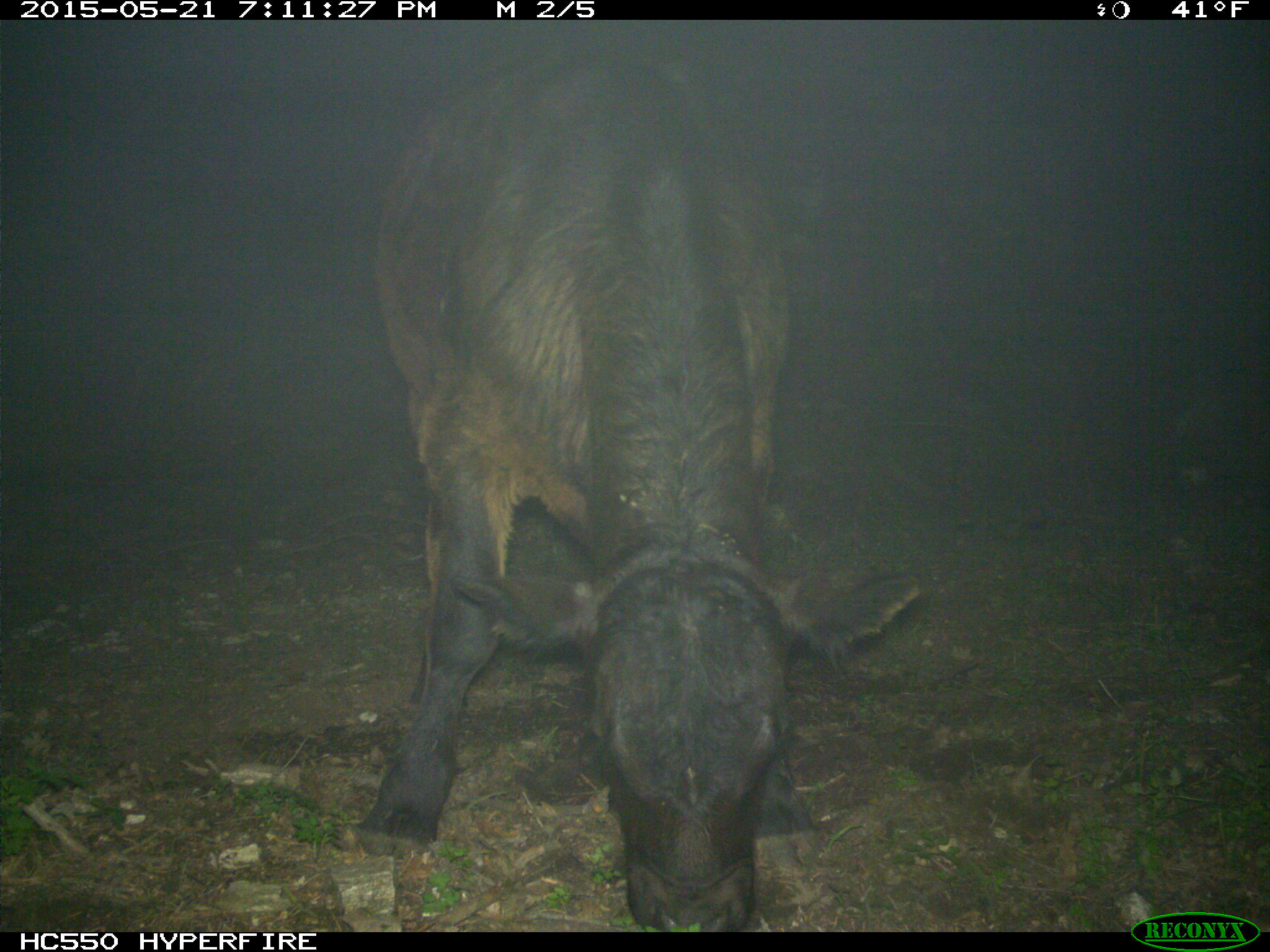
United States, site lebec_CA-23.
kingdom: Animalia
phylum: Chordata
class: Mammalia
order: Artiodactyla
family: Bovidae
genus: Bos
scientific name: Bos taurus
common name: domestic cow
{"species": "Bos taurus (domestic cow)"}